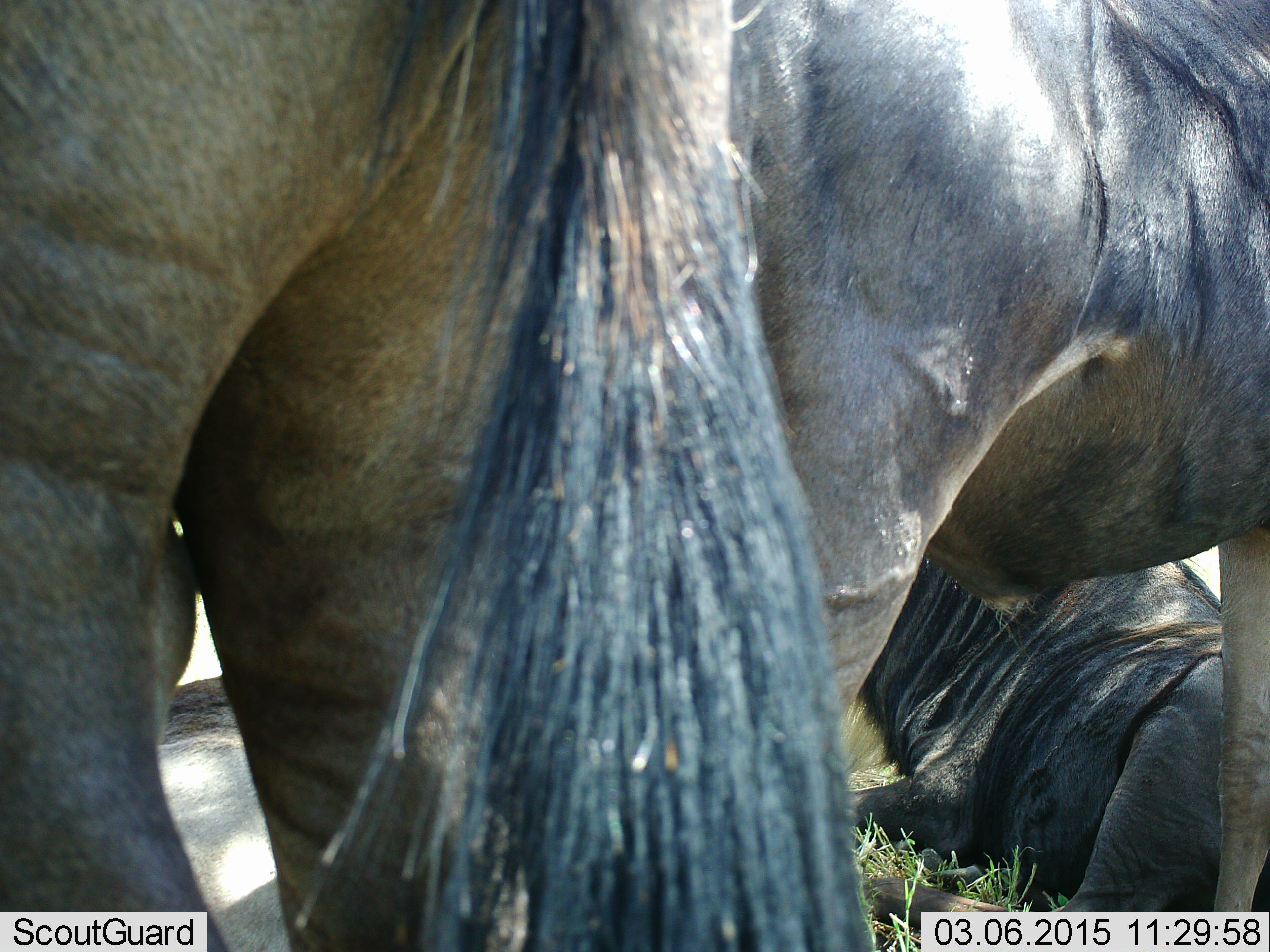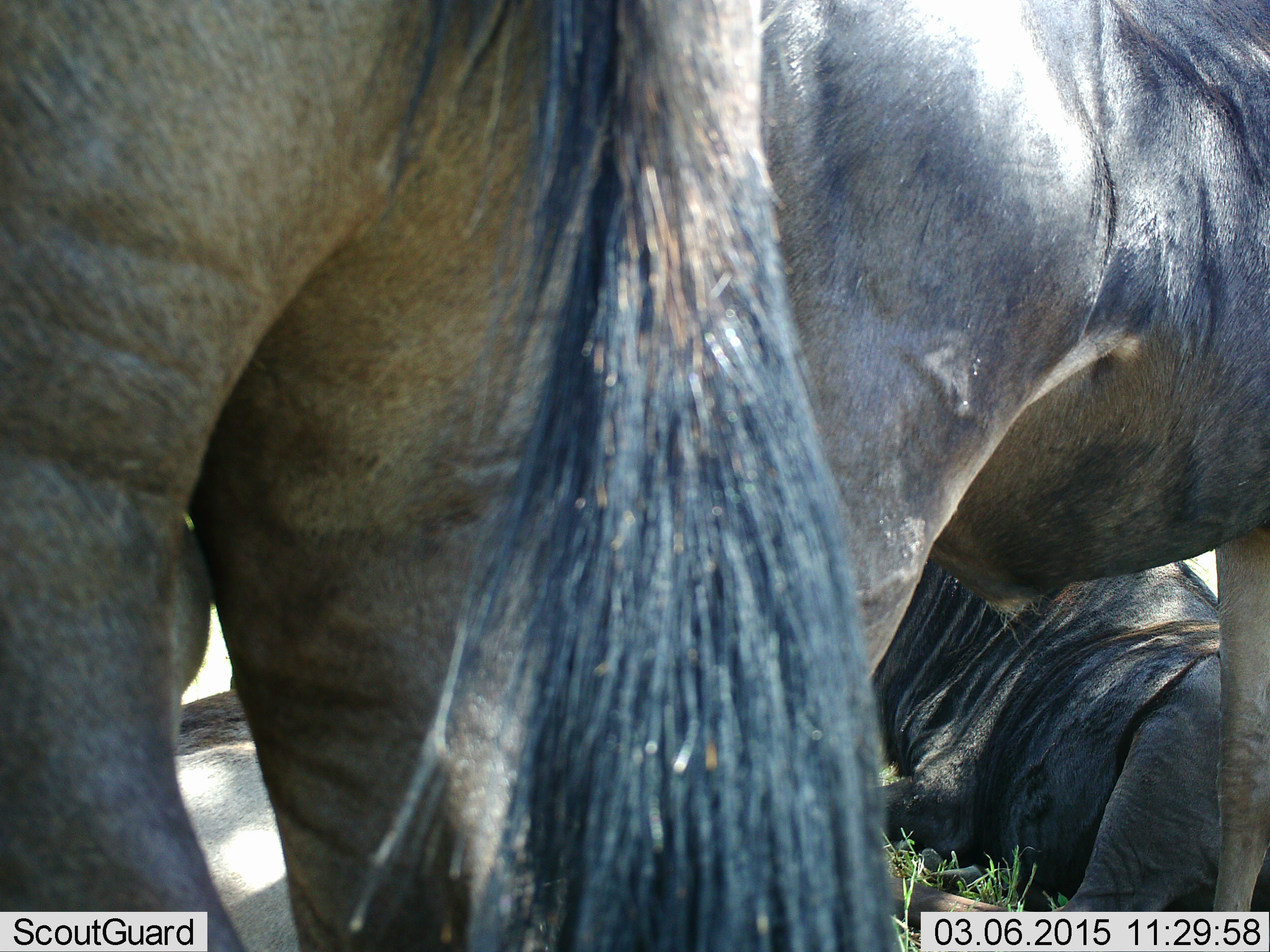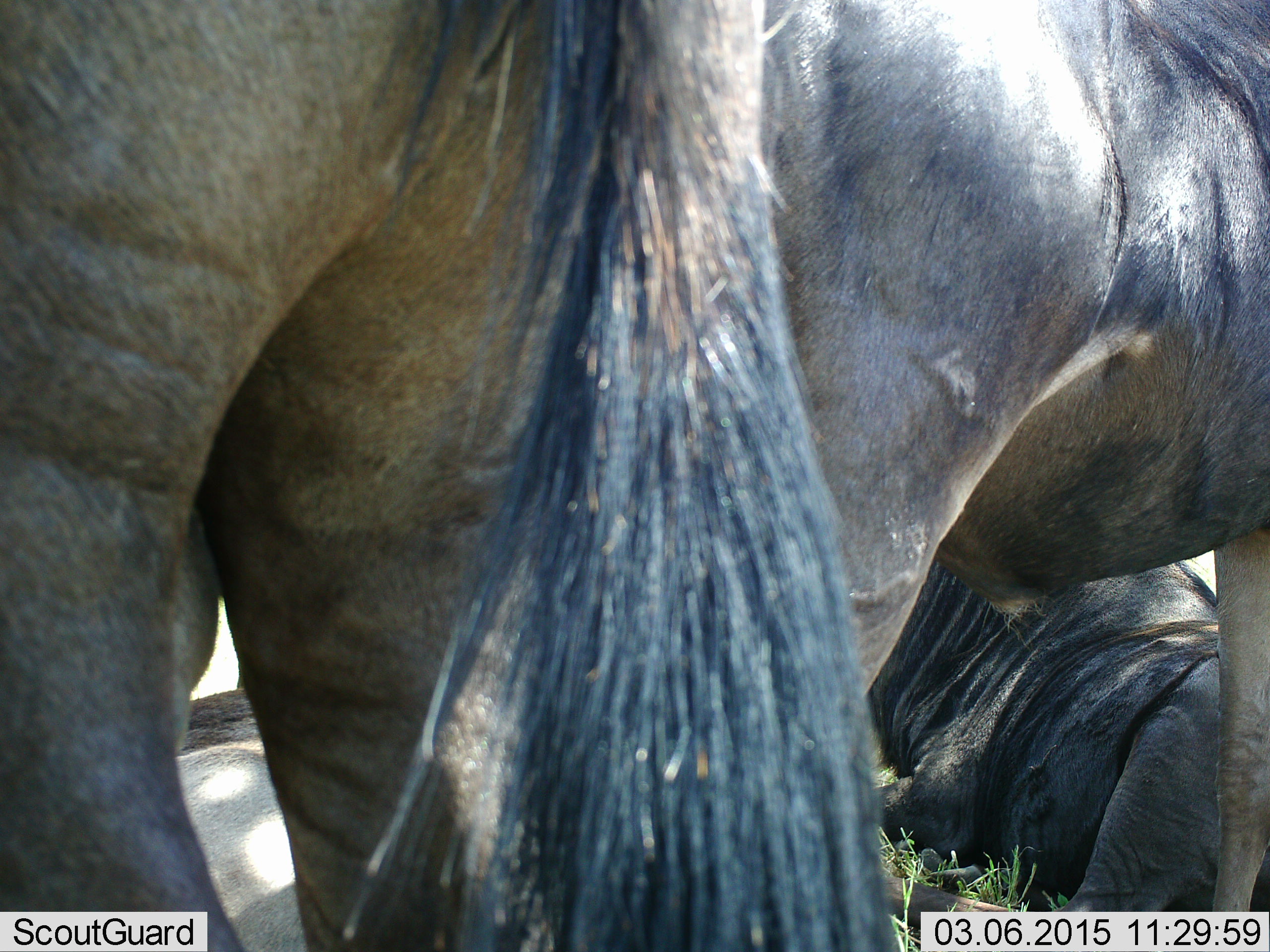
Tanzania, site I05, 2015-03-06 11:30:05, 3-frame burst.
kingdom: Animalia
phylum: Chordata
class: Mammalia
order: Artiodactyla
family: Bovidae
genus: Connochaetes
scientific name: Connochaetes taurinus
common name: blue wildebeest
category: wildebeest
Wildebeest (blue wildebeest) (Connochaetes taurinus), count 3. Behavior (volunteer vote fractions): standing 60%, resting 100%, moving 10%, interacting 10%. Young present (vote fraction): 0%. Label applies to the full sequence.